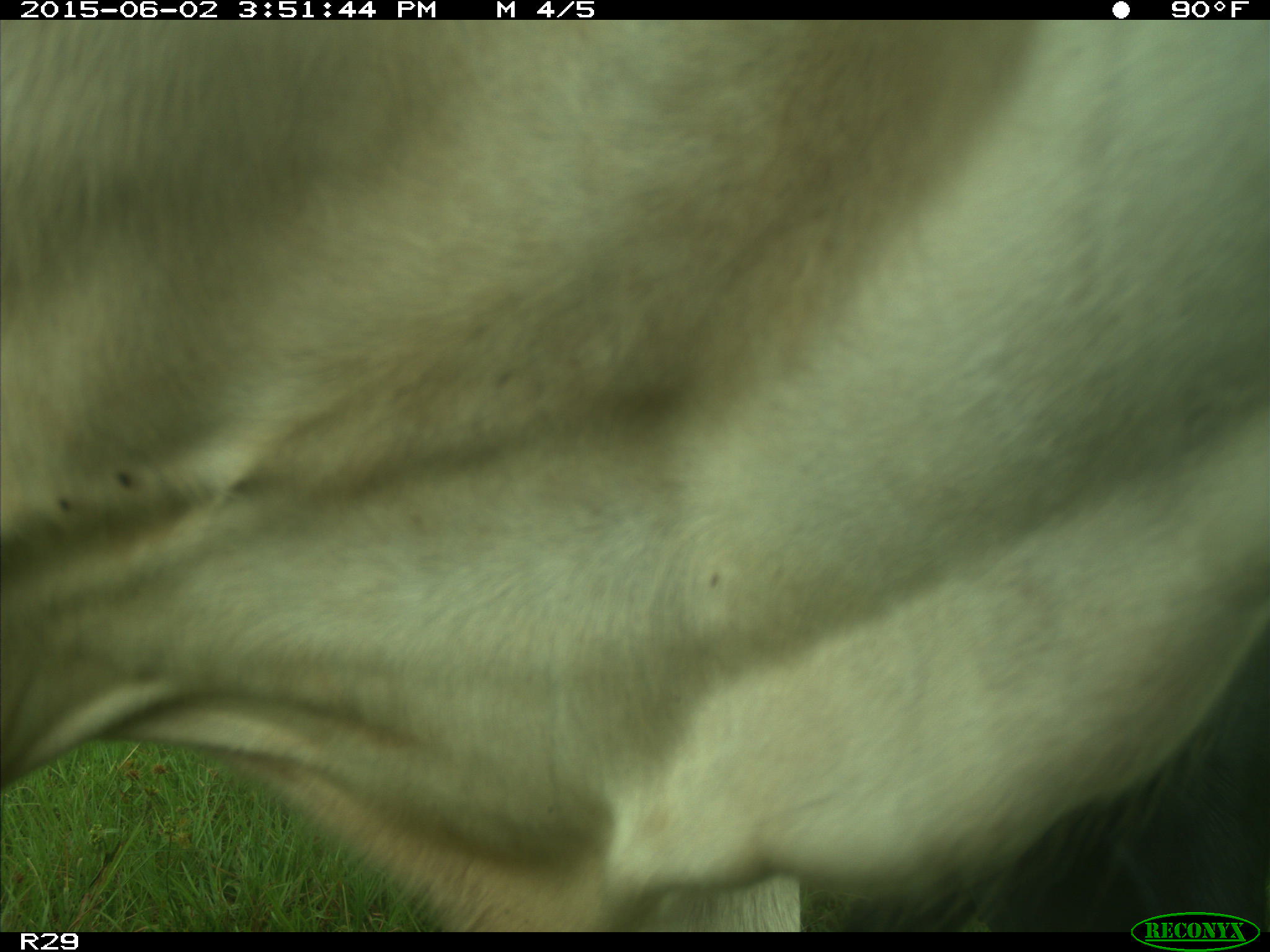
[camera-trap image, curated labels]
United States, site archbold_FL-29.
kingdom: Animalia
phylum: Chordata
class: Mammalia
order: Artiodactyla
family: Bovidae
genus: Bos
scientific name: Bos taurus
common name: domestic cow